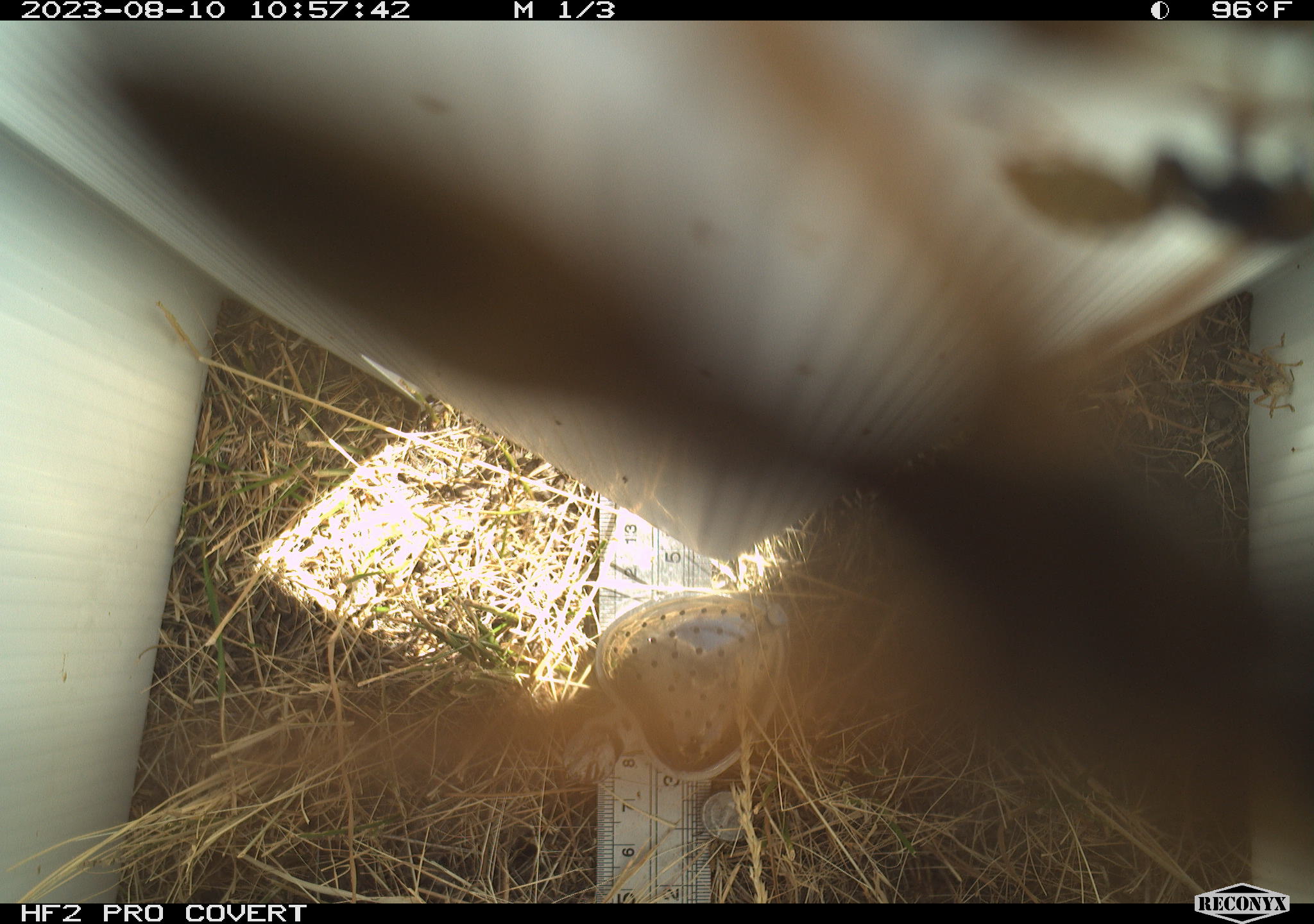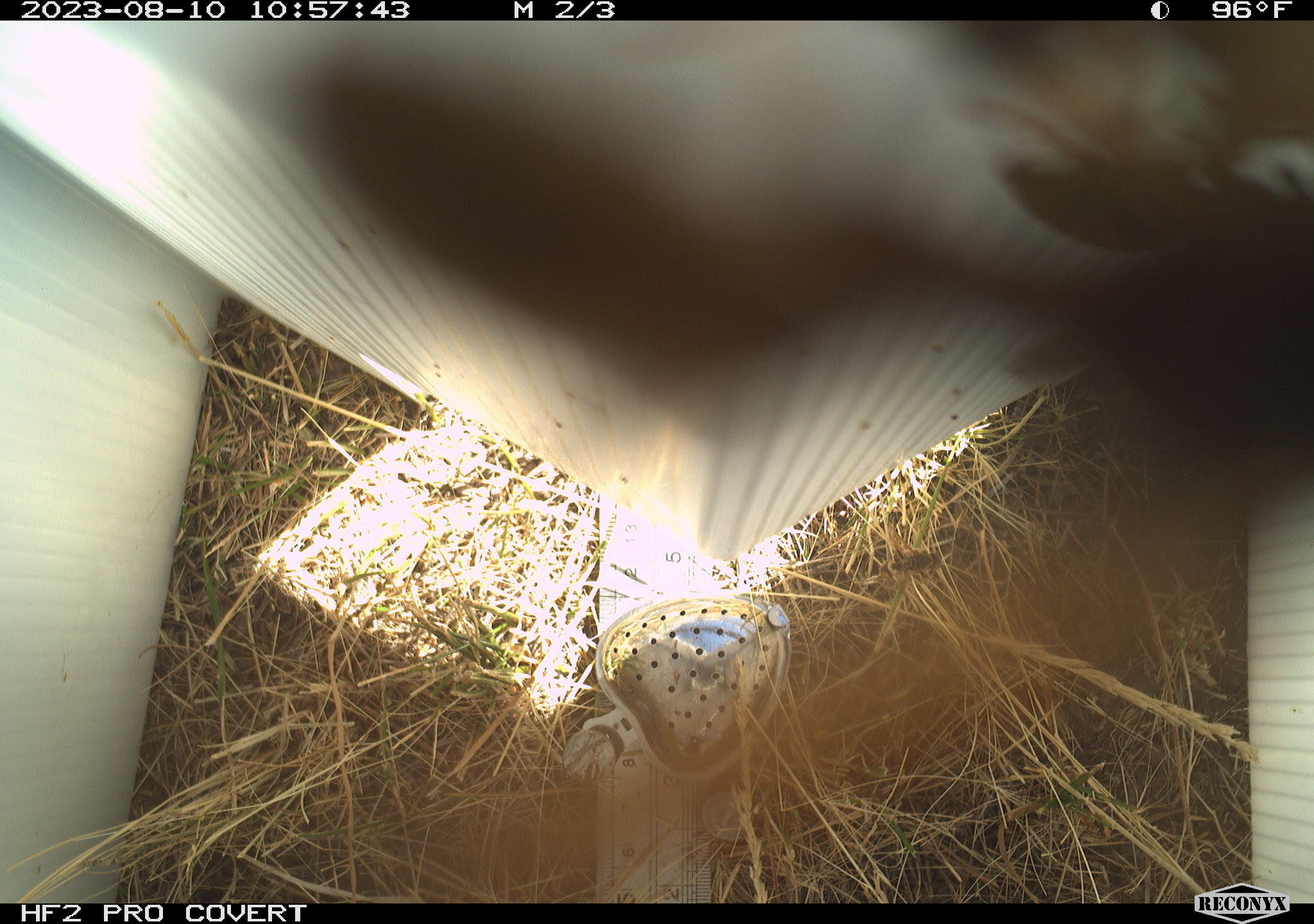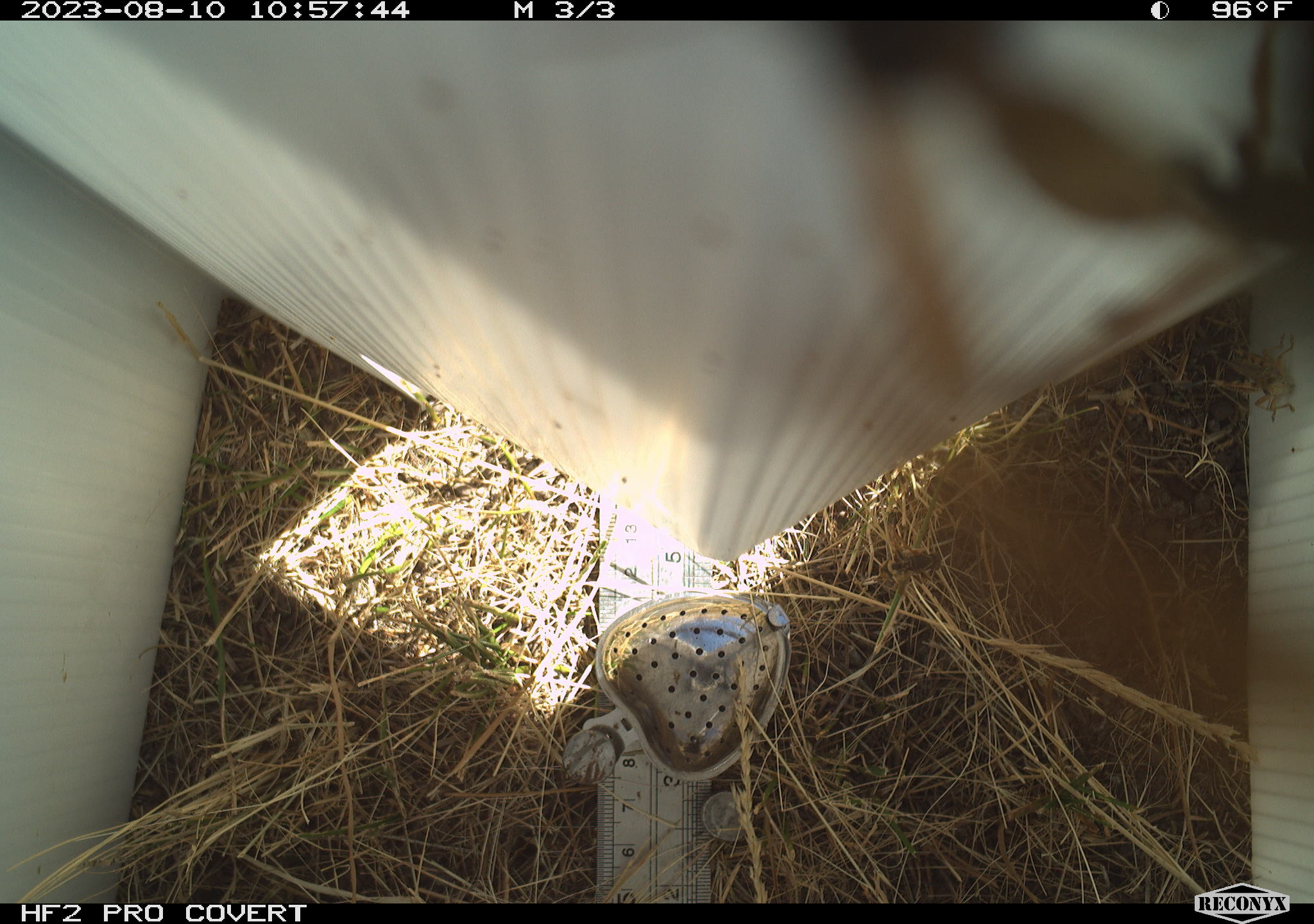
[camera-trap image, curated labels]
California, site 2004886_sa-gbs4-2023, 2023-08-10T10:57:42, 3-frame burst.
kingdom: Animalia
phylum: Arthropoda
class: Insecta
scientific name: Insecta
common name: insect